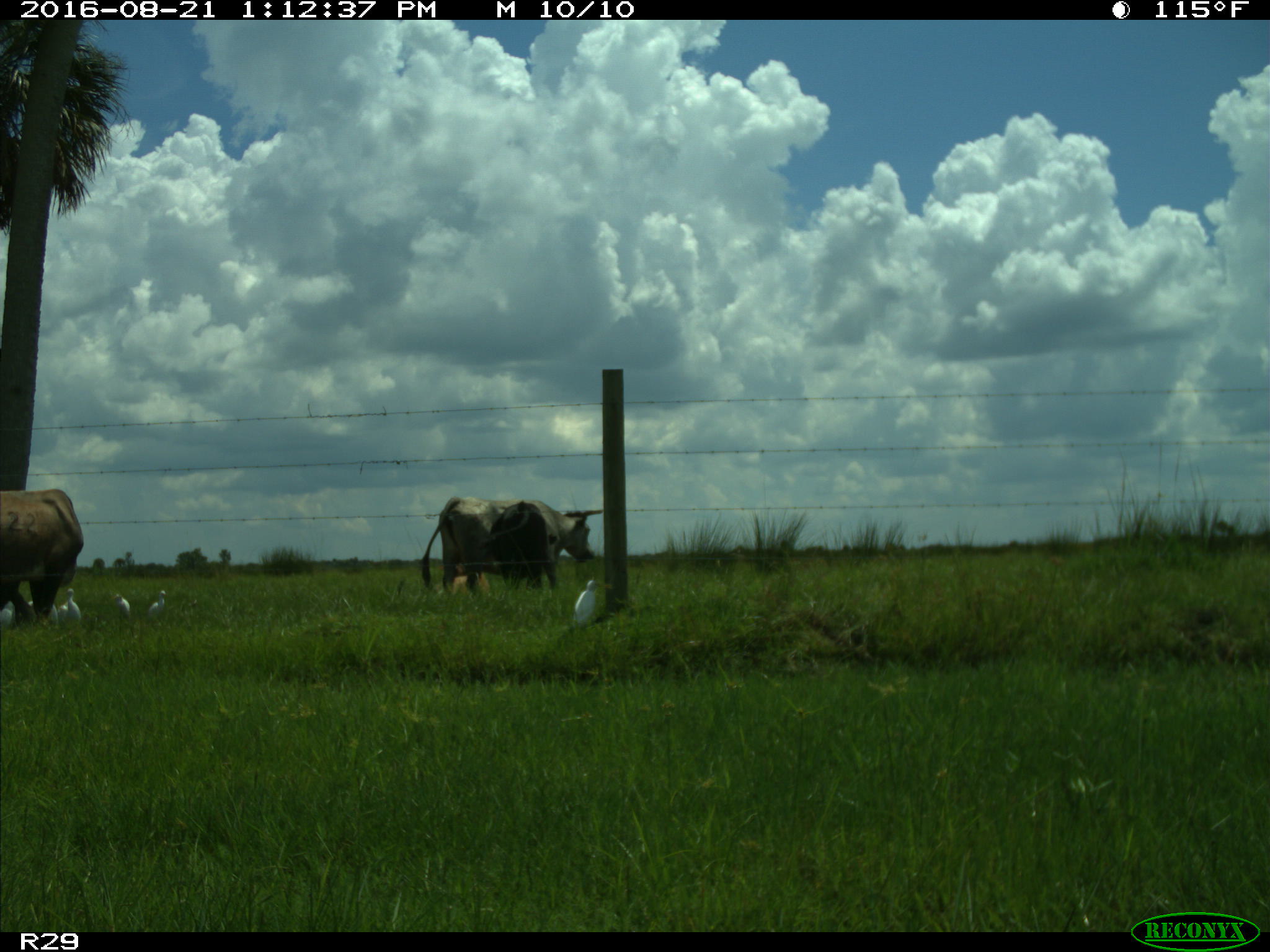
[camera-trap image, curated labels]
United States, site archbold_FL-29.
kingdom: Animalia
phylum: Chordata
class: Mammalia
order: Artiodactyla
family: Bovidae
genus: Bos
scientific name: Bos taurus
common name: domestic cow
Bos taurus (domestic cow).